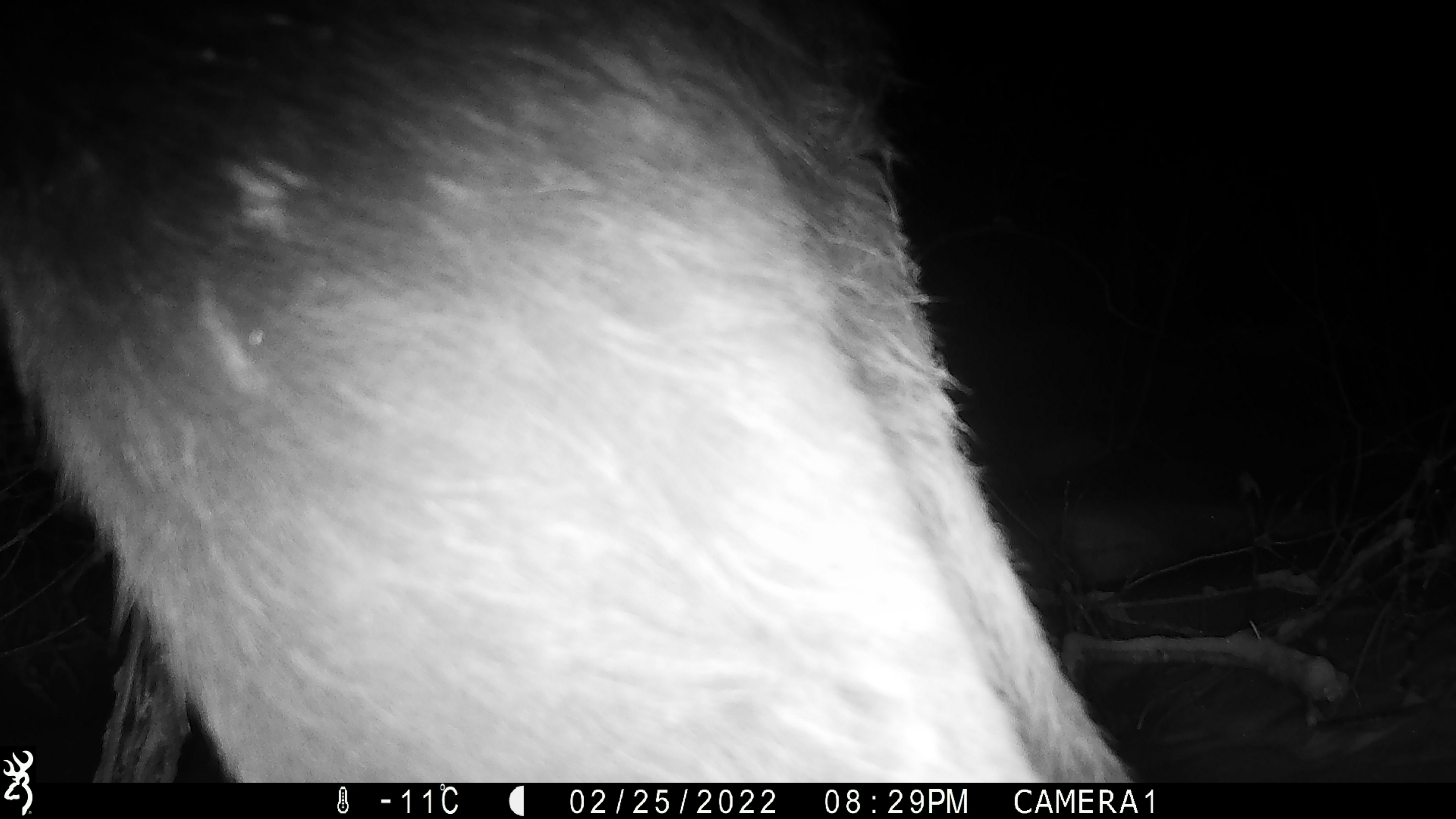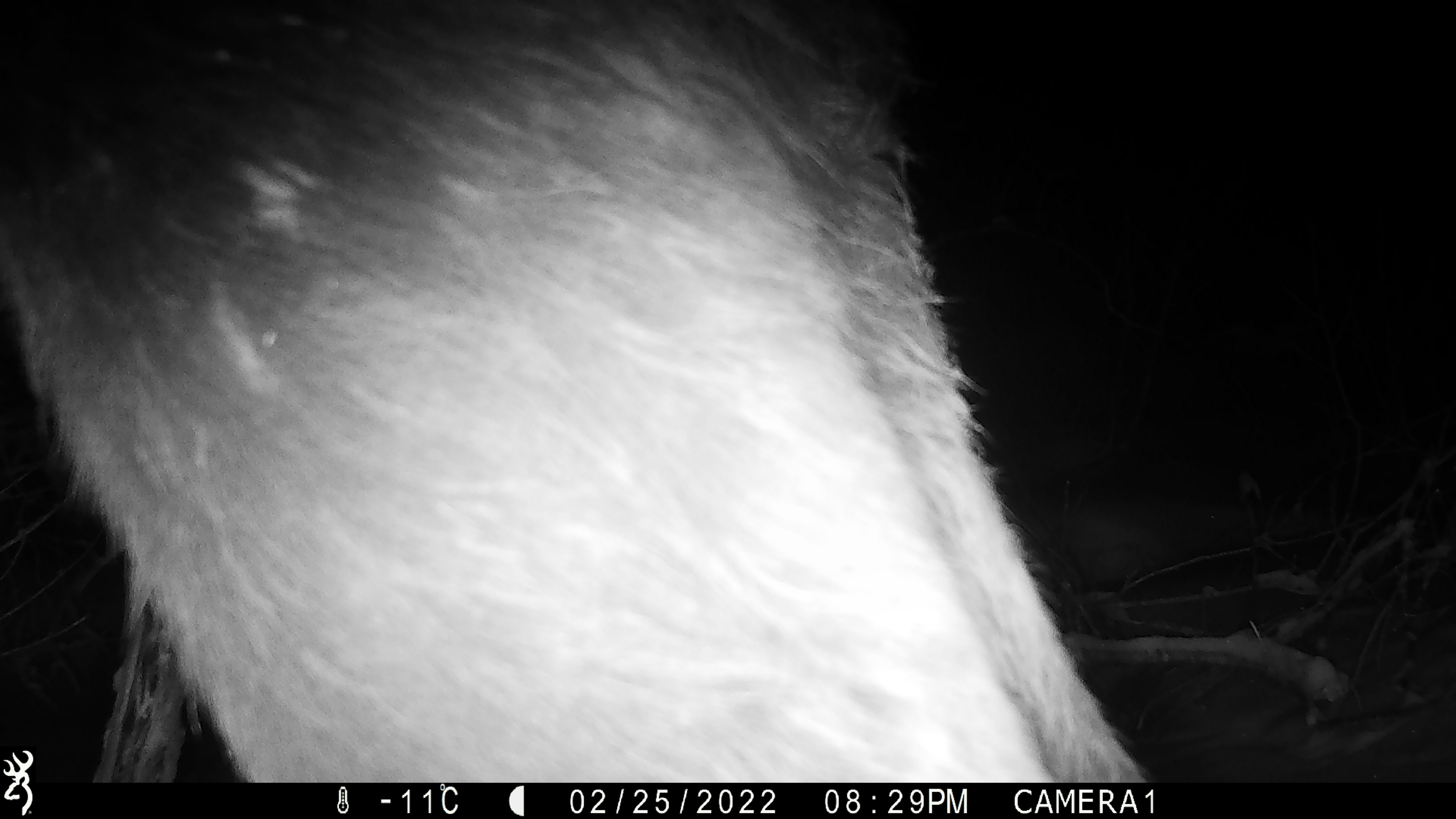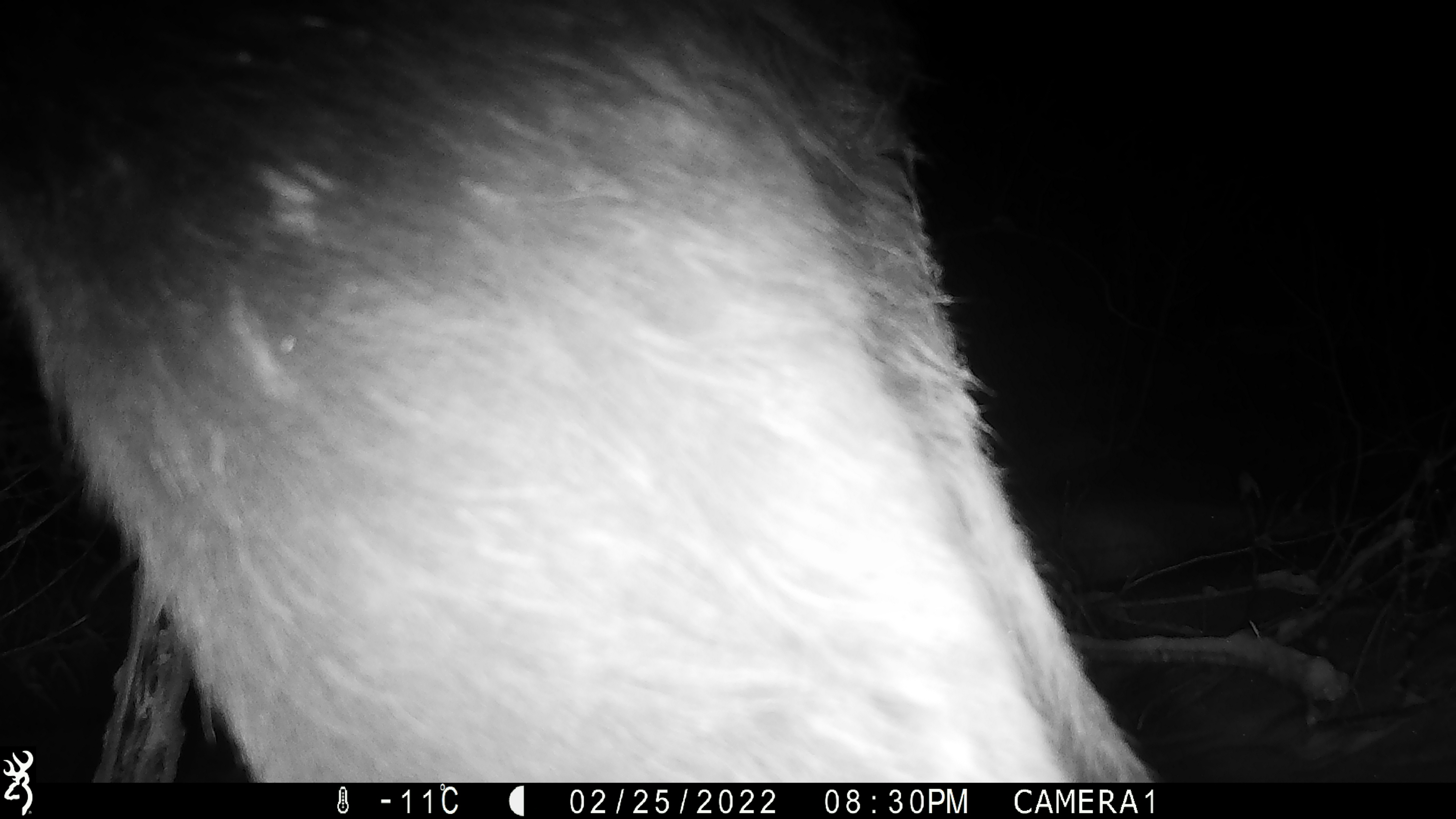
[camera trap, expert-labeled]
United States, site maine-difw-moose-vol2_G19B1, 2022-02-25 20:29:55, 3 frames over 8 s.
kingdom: Animalia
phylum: Chordata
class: Mammalia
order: Artiodactyla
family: Cervidae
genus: Alces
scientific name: Alces alces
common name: moose